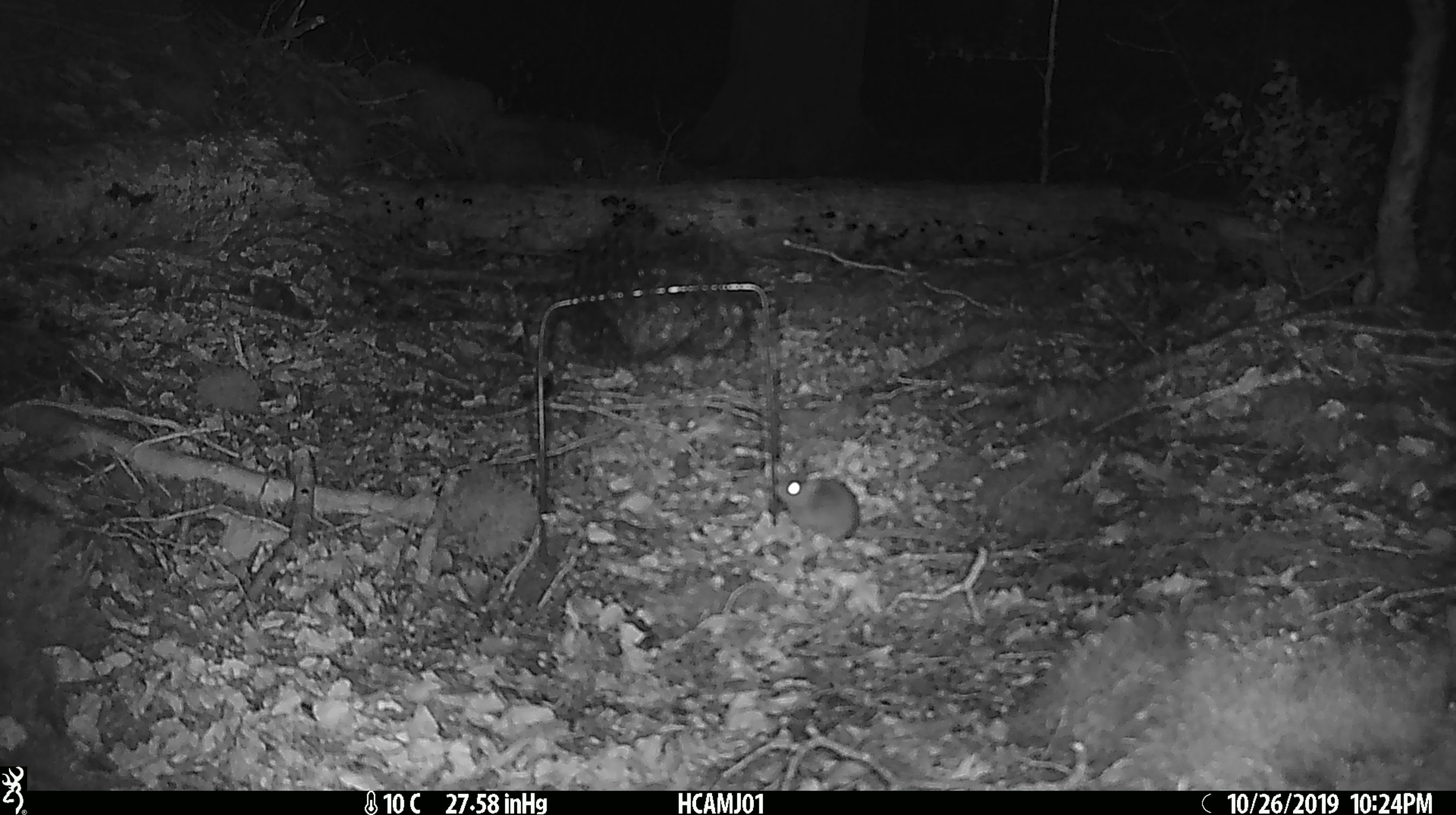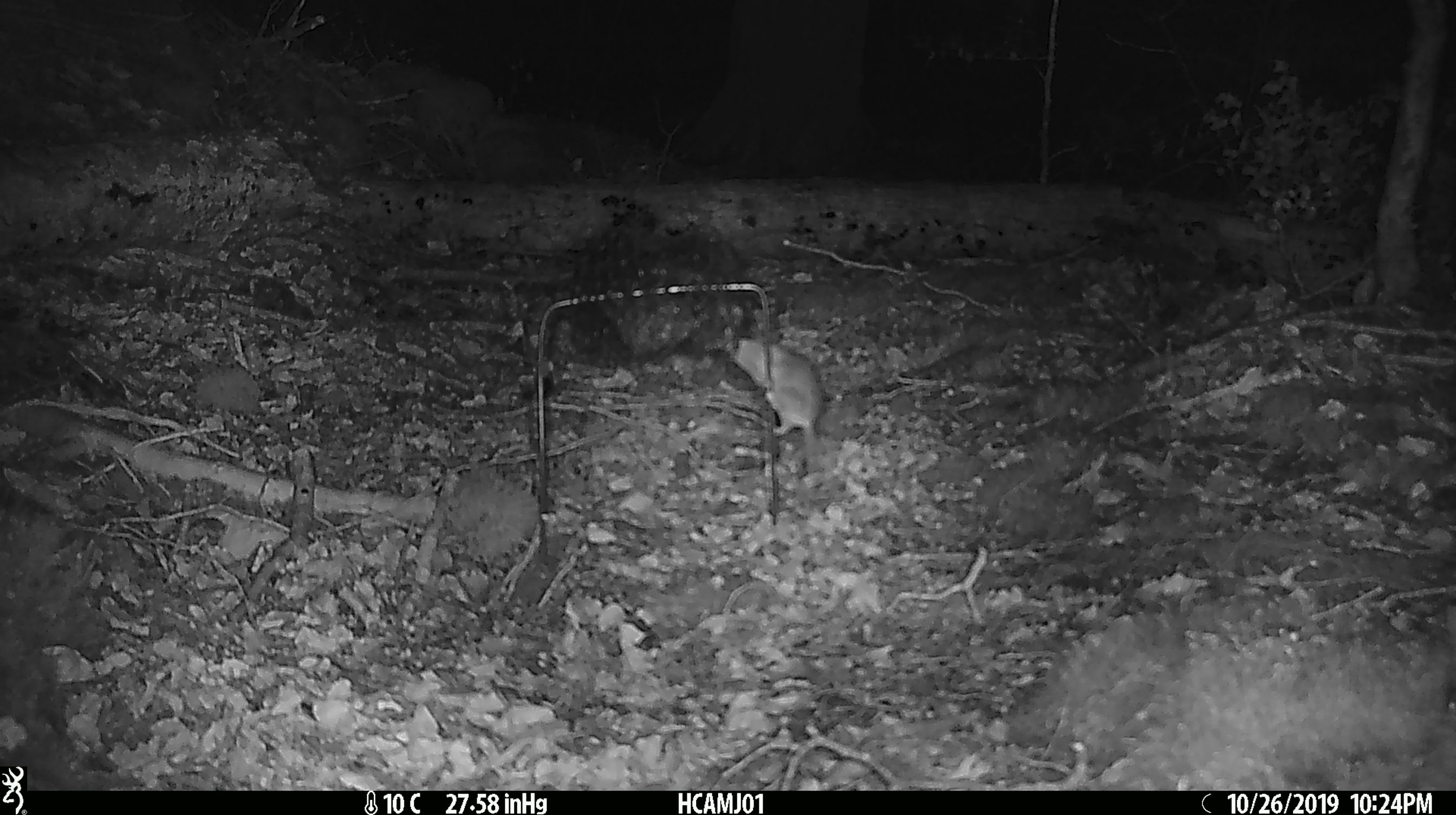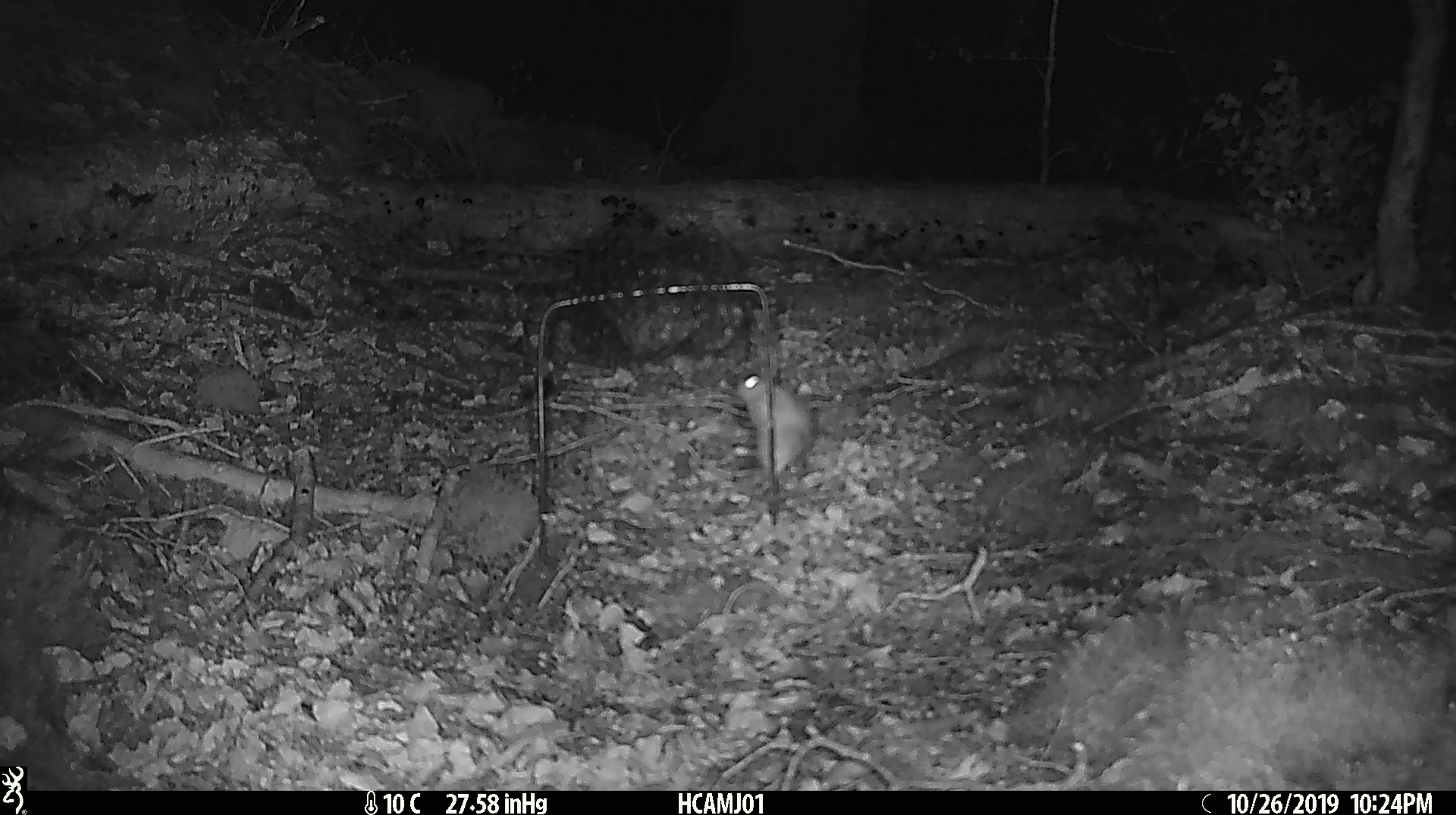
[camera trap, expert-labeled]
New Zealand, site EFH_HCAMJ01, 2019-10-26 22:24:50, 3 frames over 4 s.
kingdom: Animalia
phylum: Chordata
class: Mammalia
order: Rodentia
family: Muridae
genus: Mus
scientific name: Mus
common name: mouse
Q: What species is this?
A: Mouse (Mus).